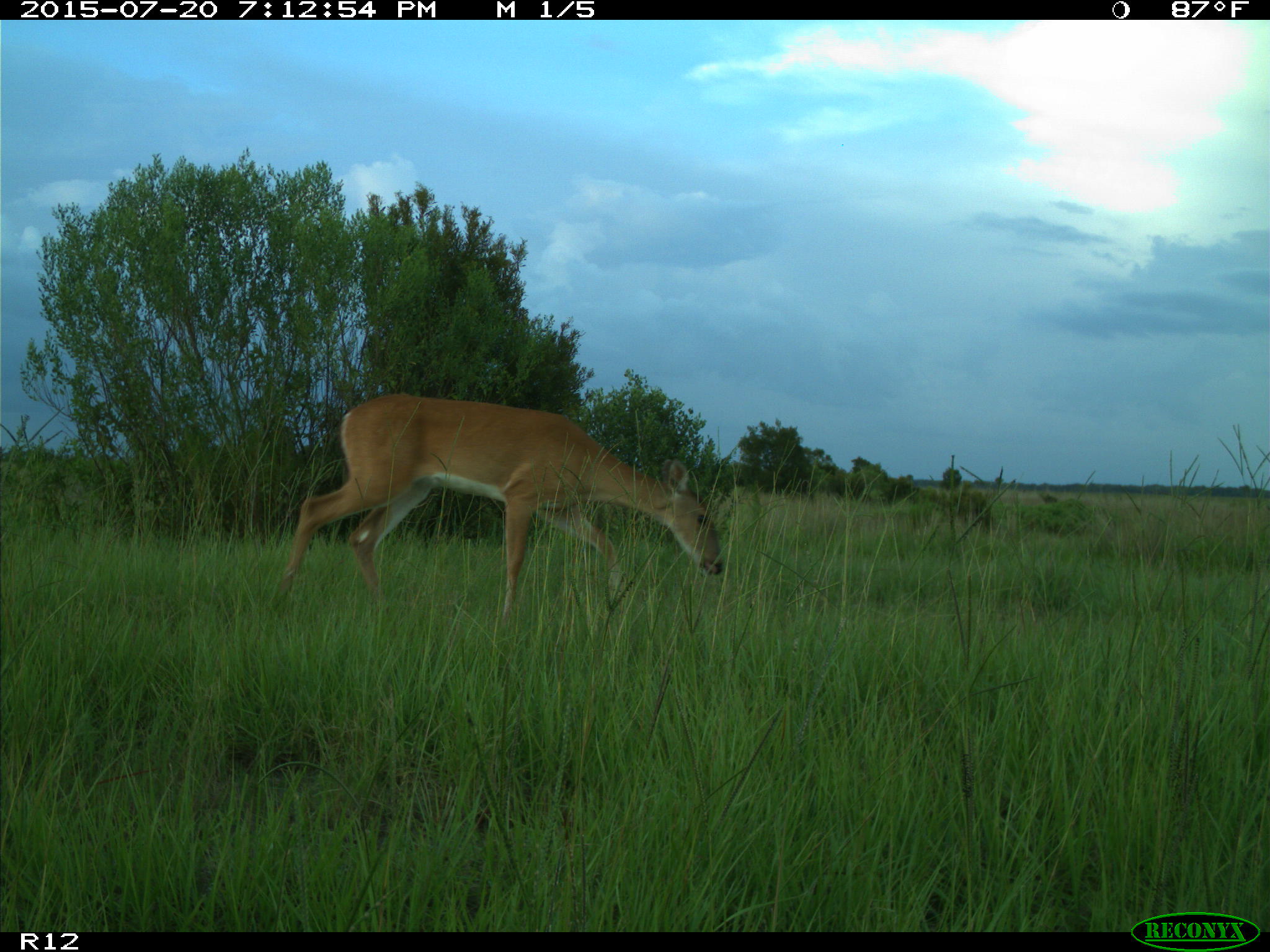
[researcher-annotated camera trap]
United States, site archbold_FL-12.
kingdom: Animalia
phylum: Chordata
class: Mammalia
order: Artiodactyla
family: Cervidae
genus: Odocoileus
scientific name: Odocoileus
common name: deer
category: unidentified deer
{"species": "unidentified deer (deer) (Odocoileus)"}